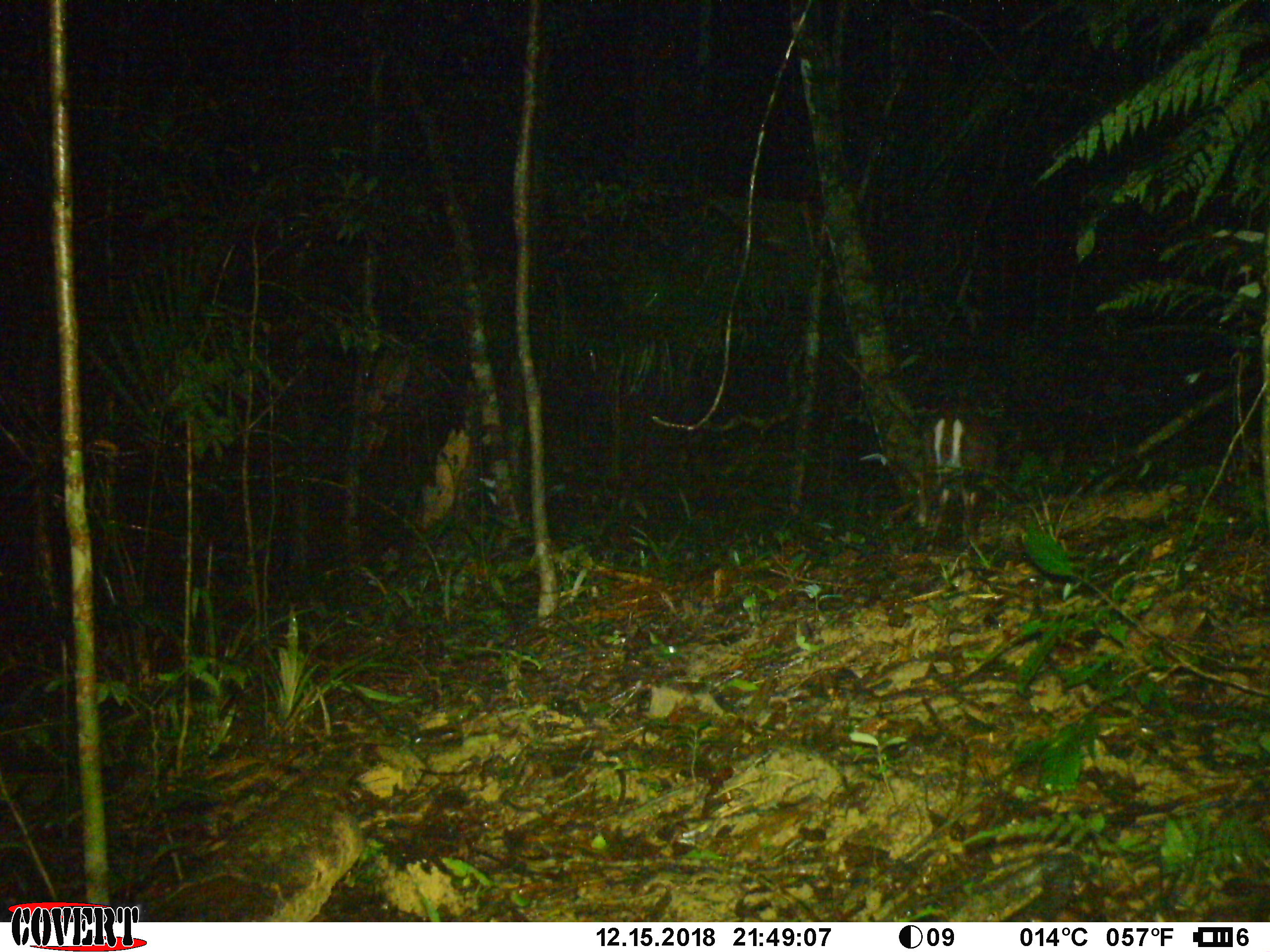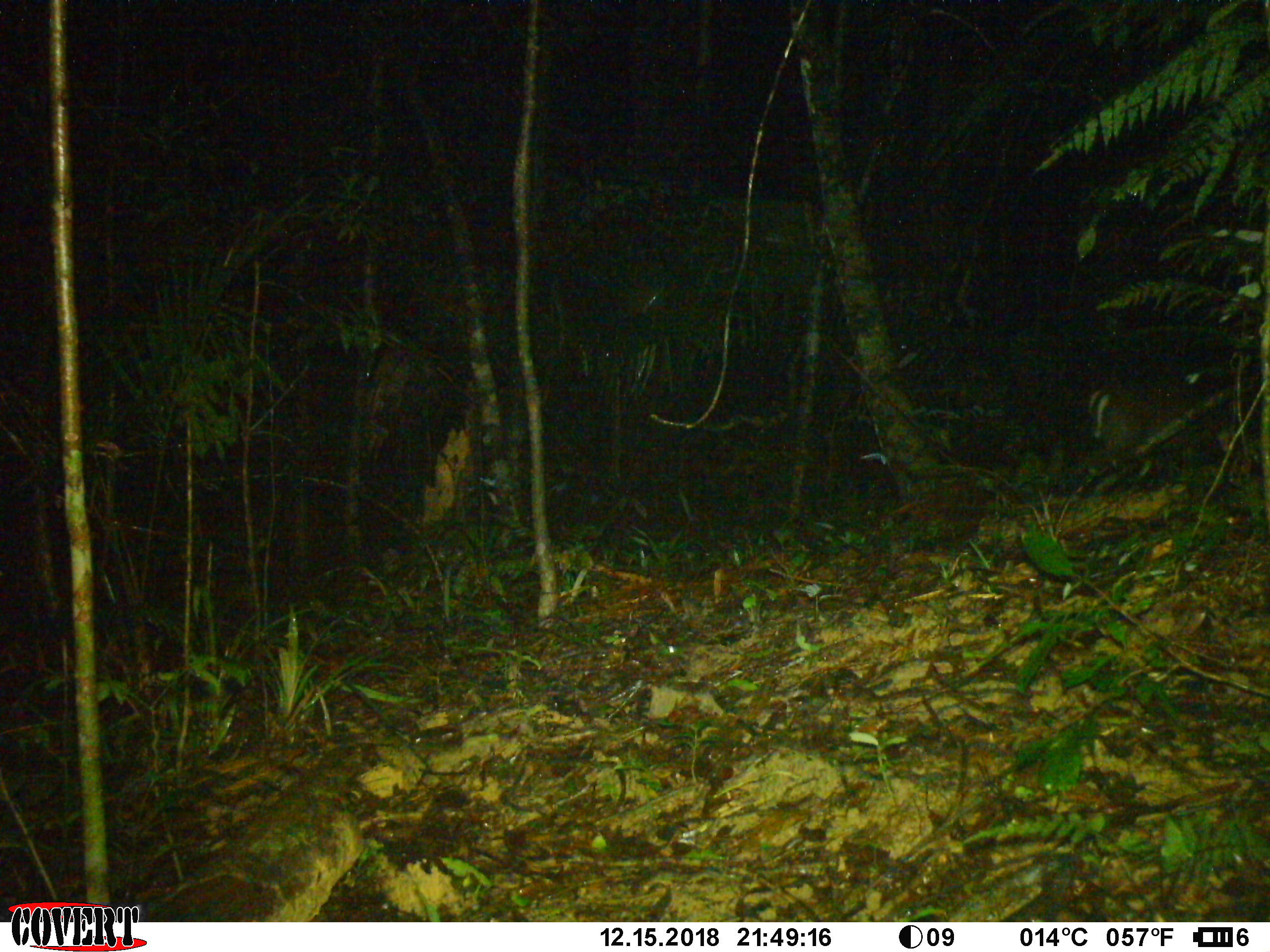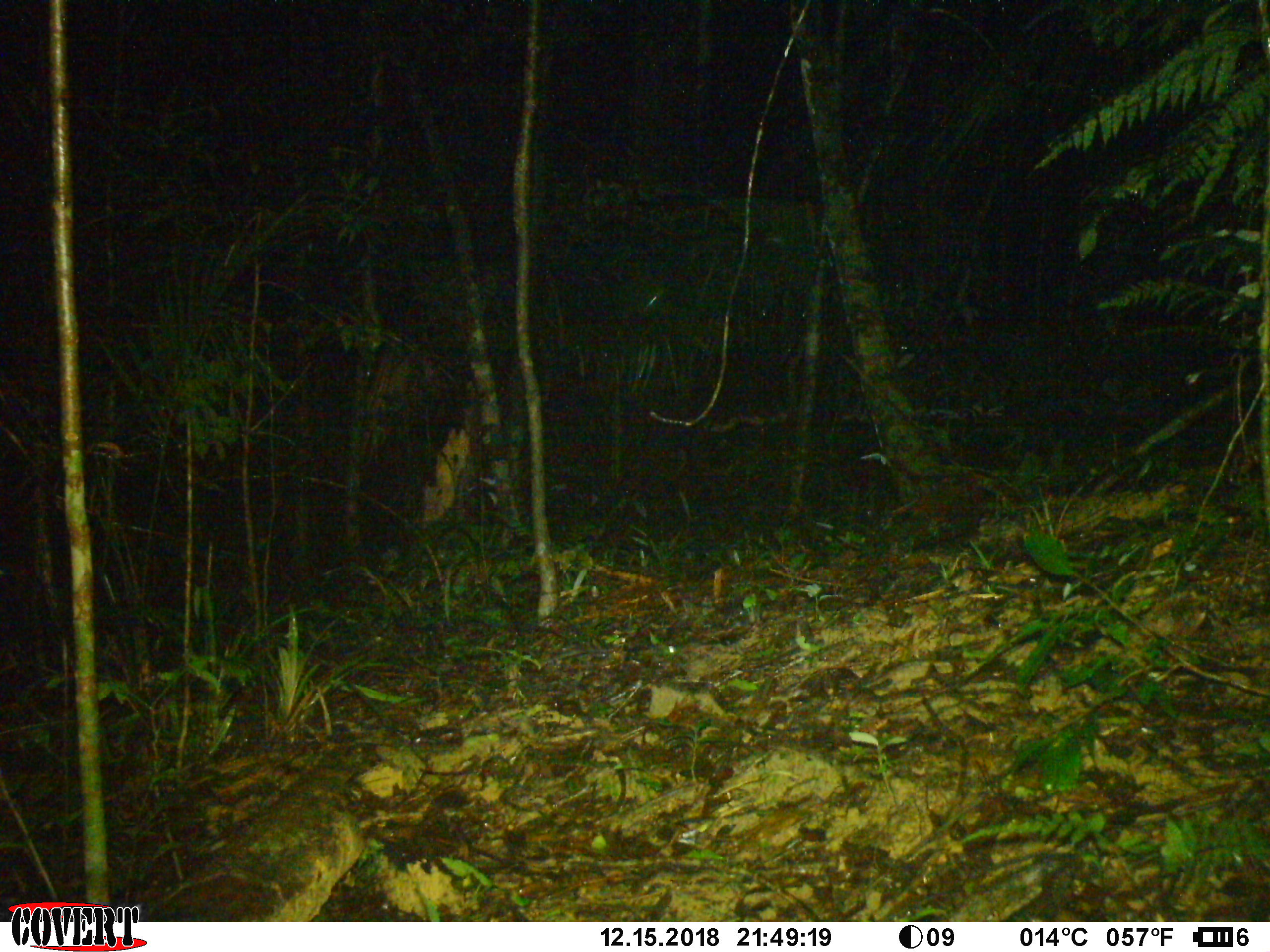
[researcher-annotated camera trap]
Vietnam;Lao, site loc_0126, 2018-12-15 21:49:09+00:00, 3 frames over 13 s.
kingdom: Animalia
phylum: Chordata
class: Mammalia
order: Artiodactyla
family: Cervidae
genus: Muntiacus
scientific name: Muntiacus rooseveltorum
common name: roosevelt's muntjac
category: roosevelts muntjac group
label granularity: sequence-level